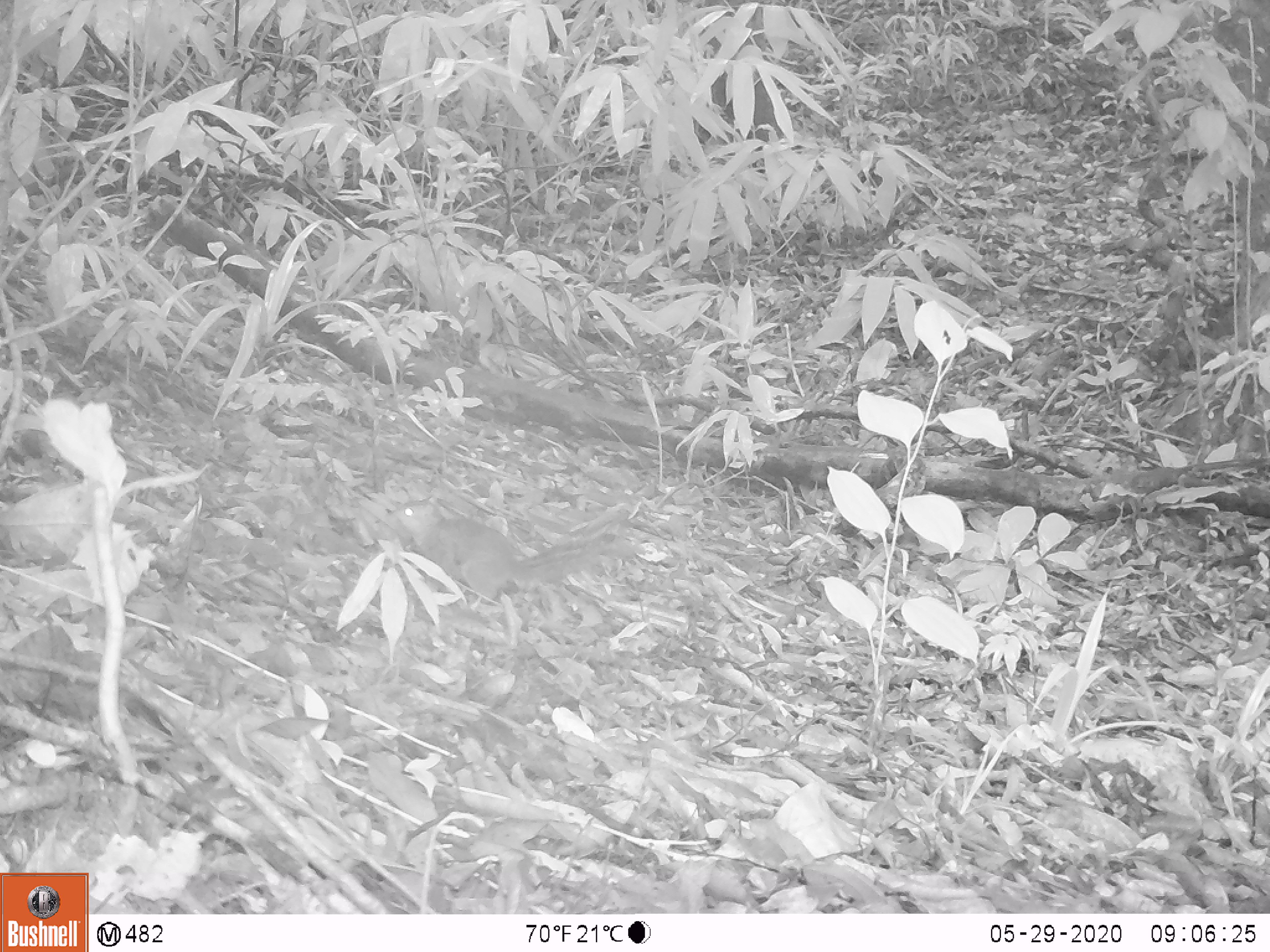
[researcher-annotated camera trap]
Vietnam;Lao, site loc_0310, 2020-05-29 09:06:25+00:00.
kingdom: Animalia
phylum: Chordata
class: Mammalia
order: Rodentia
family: Sciuridae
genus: Dremomys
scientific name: Dremomys rufigenis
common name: red-cheeked squirrel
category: red cheeked squirrel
Red cheeked squirrel (red-cheeked squirrel) (Dremomys rufigenis). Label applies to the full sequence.